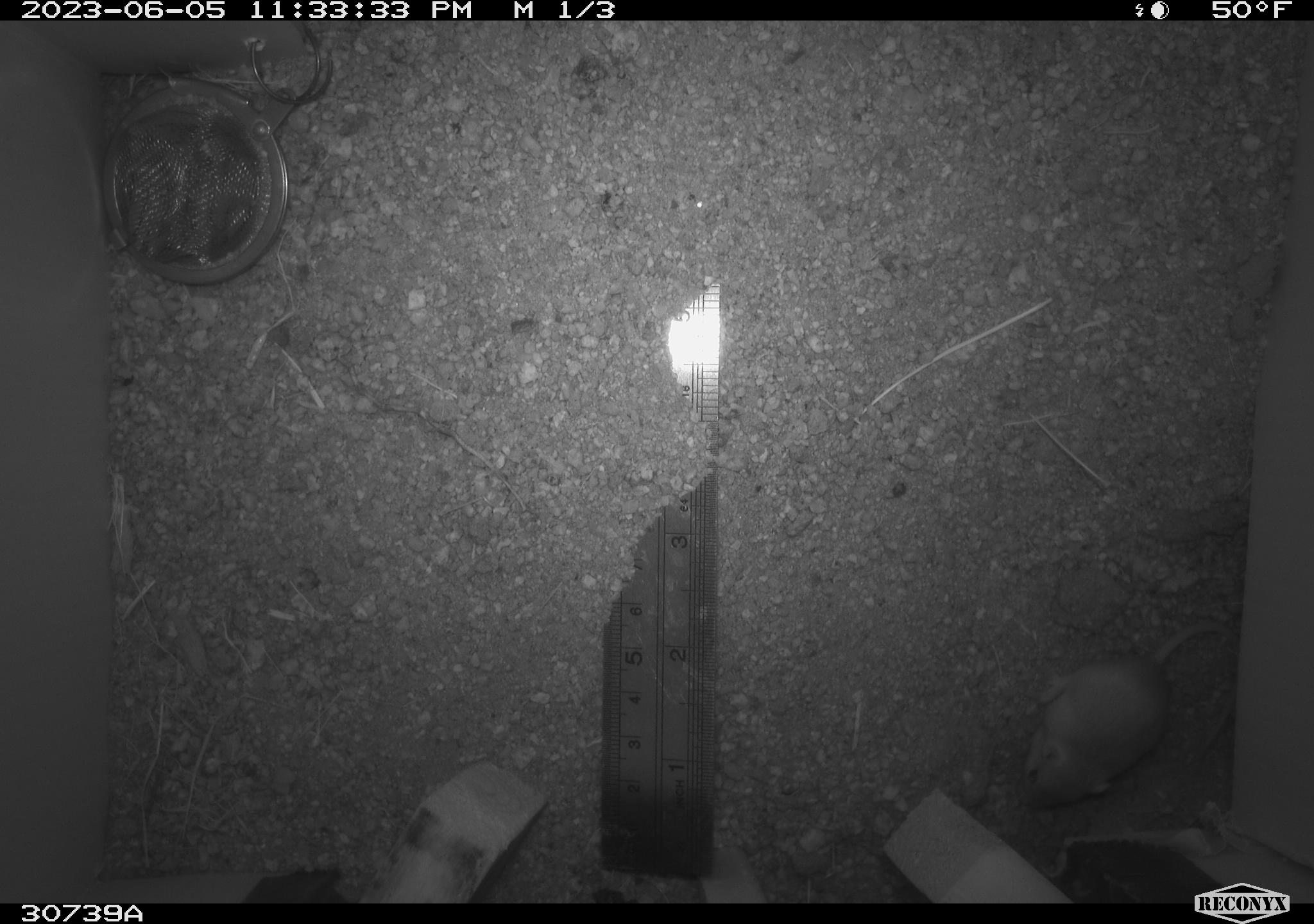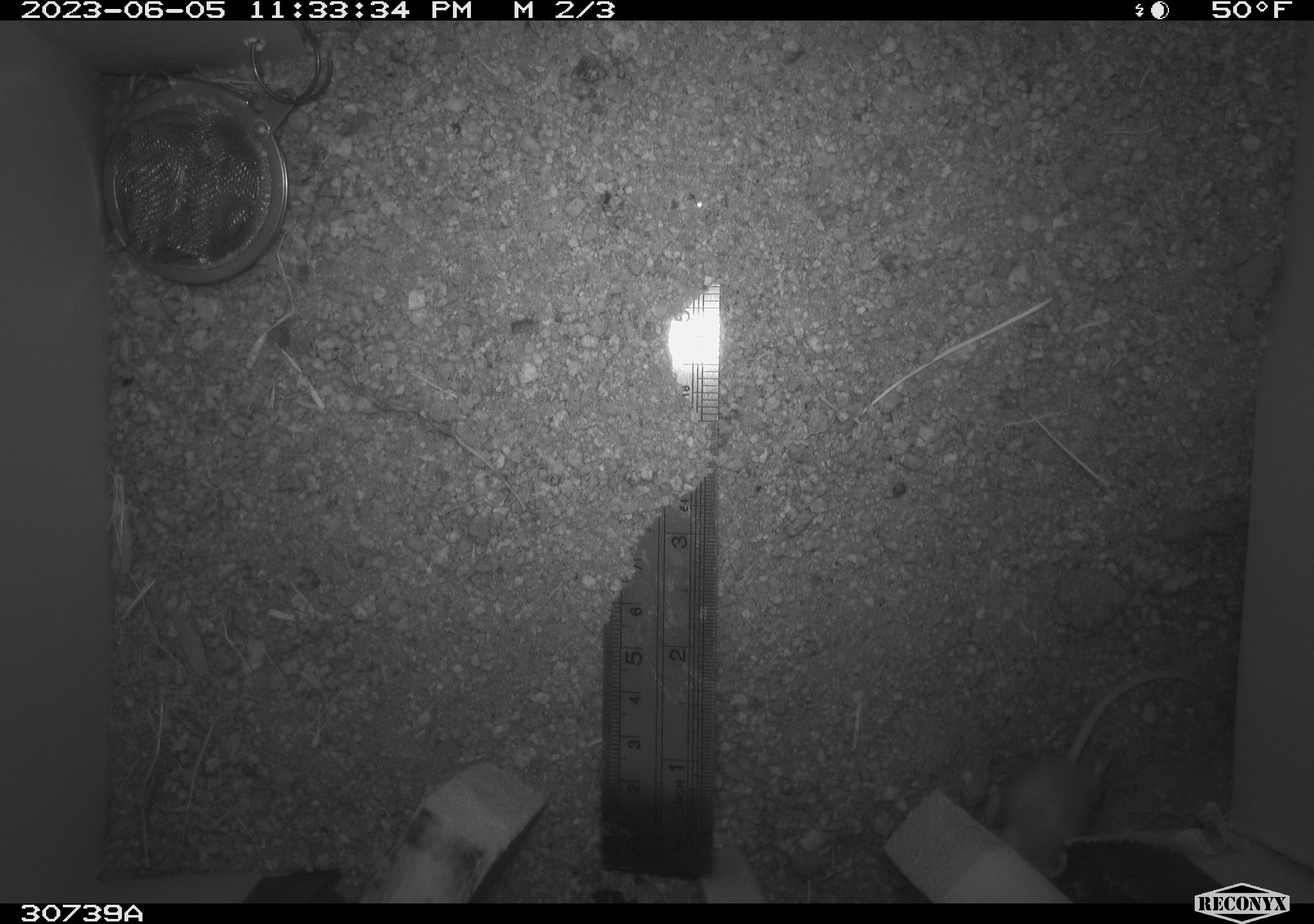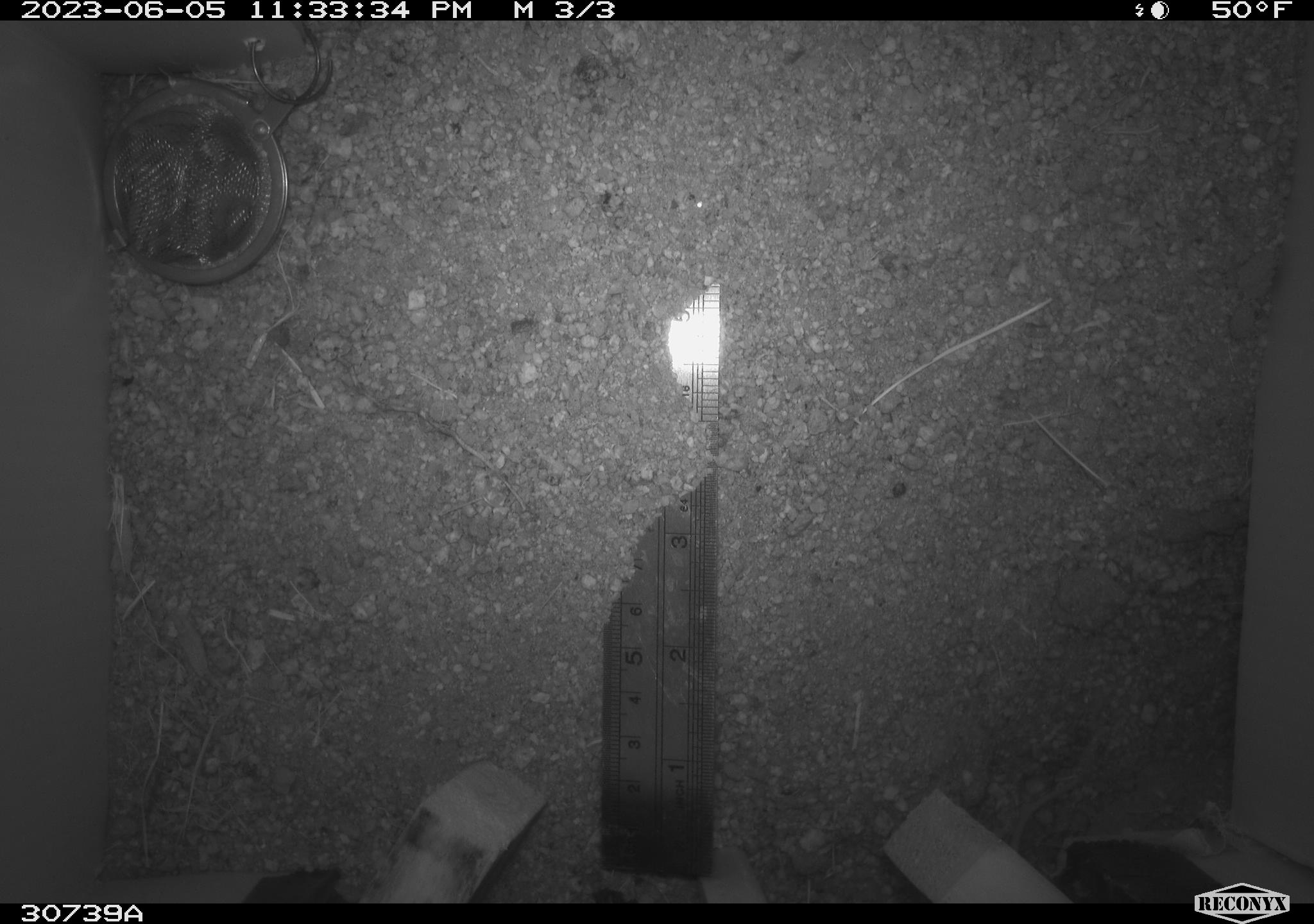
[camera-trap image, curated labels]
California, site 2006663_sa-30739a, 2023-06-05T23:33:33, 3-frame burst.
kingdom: Animalia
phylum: Chordata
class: Mammalia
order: Rodentia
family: Heteromyidae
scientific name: Heteromyidae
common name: kangaroo rats and pocket mice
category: heteromyidae family